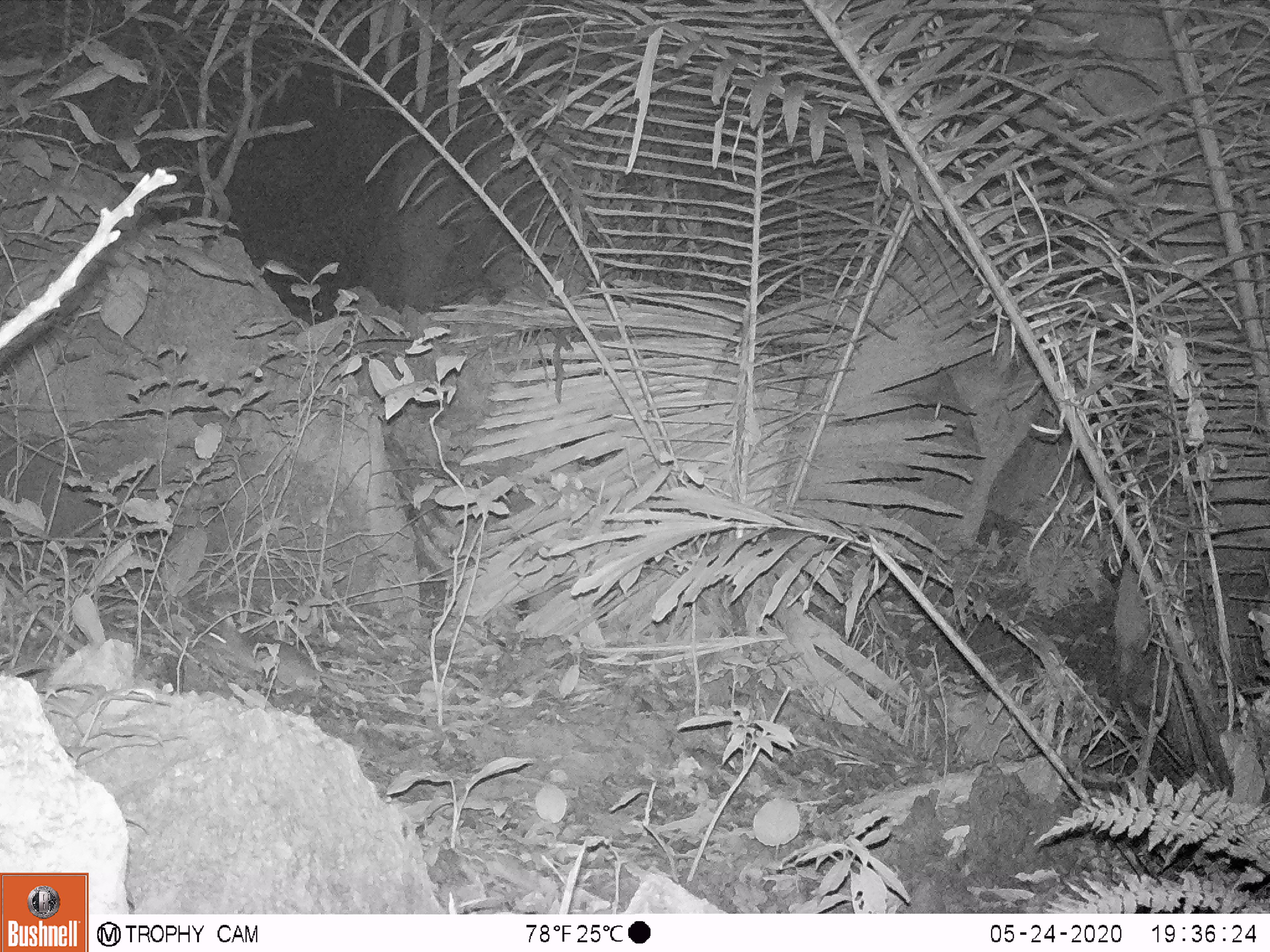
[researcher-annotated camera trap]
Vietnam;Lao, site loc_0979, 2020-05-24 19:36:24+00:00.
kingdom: Animalia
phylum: Chordata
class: Mammalia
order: Rodentia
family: Muridae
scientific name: Muridae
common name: old-world mice and rats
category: unidentified murid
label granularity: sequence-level